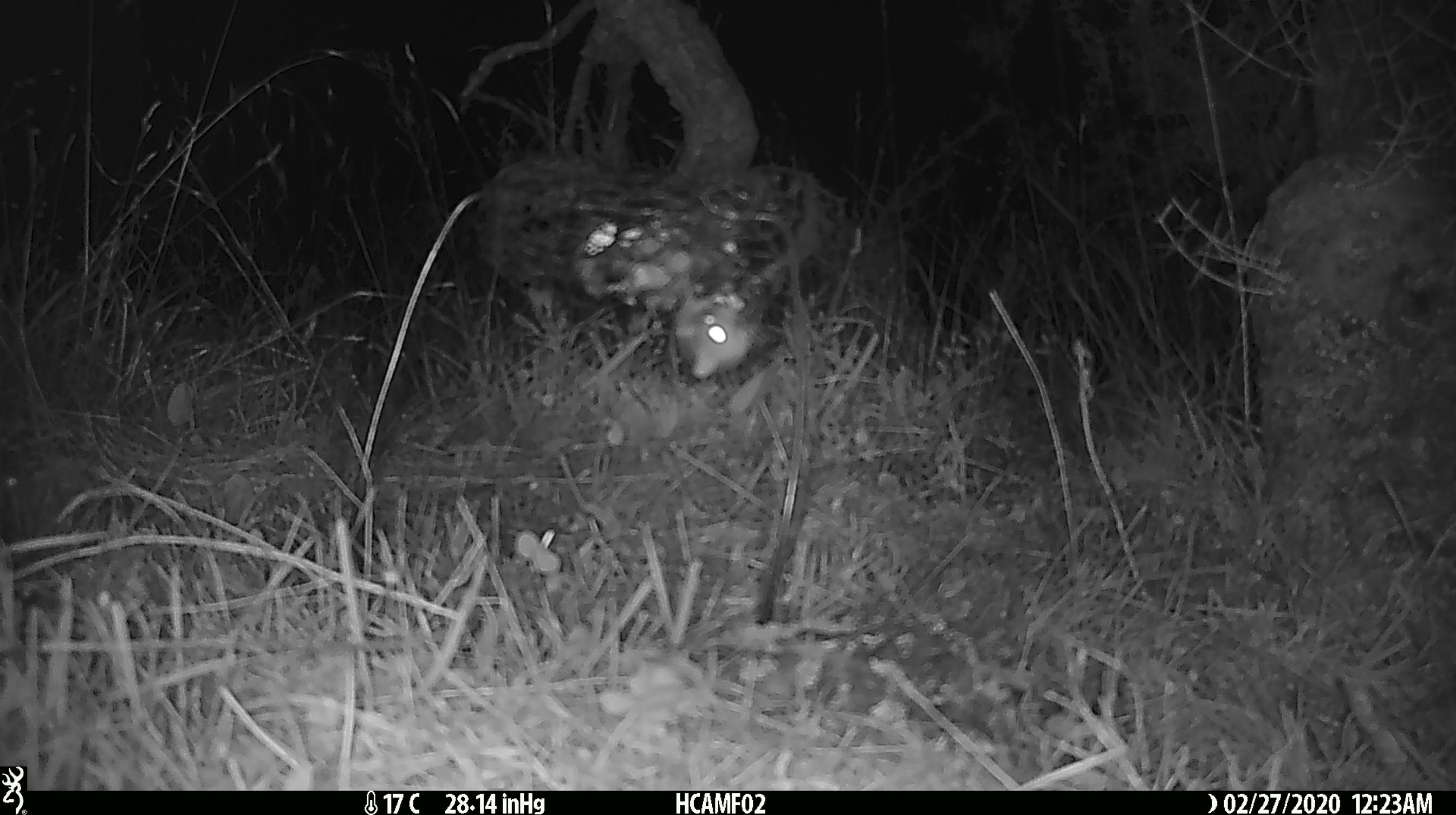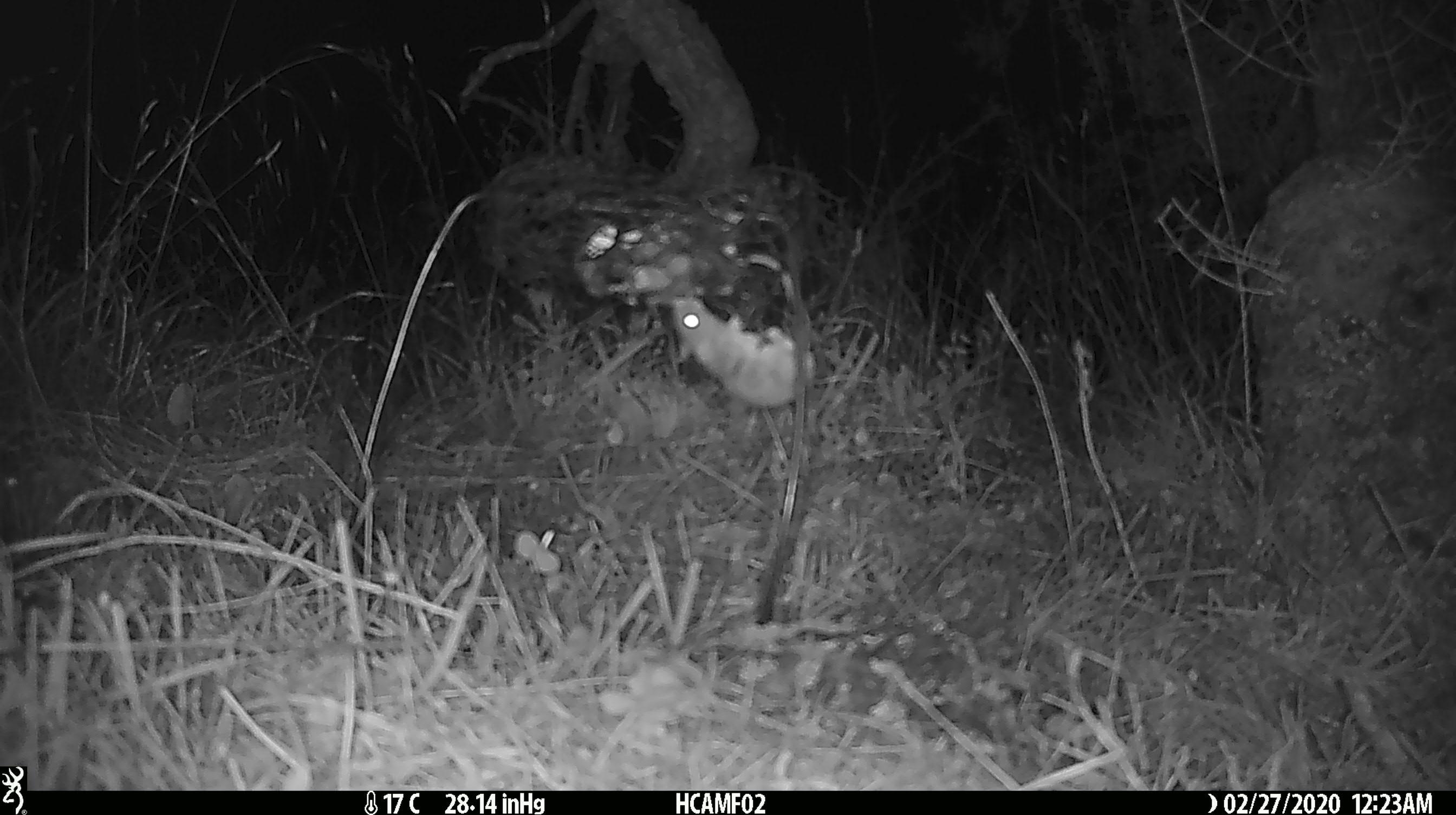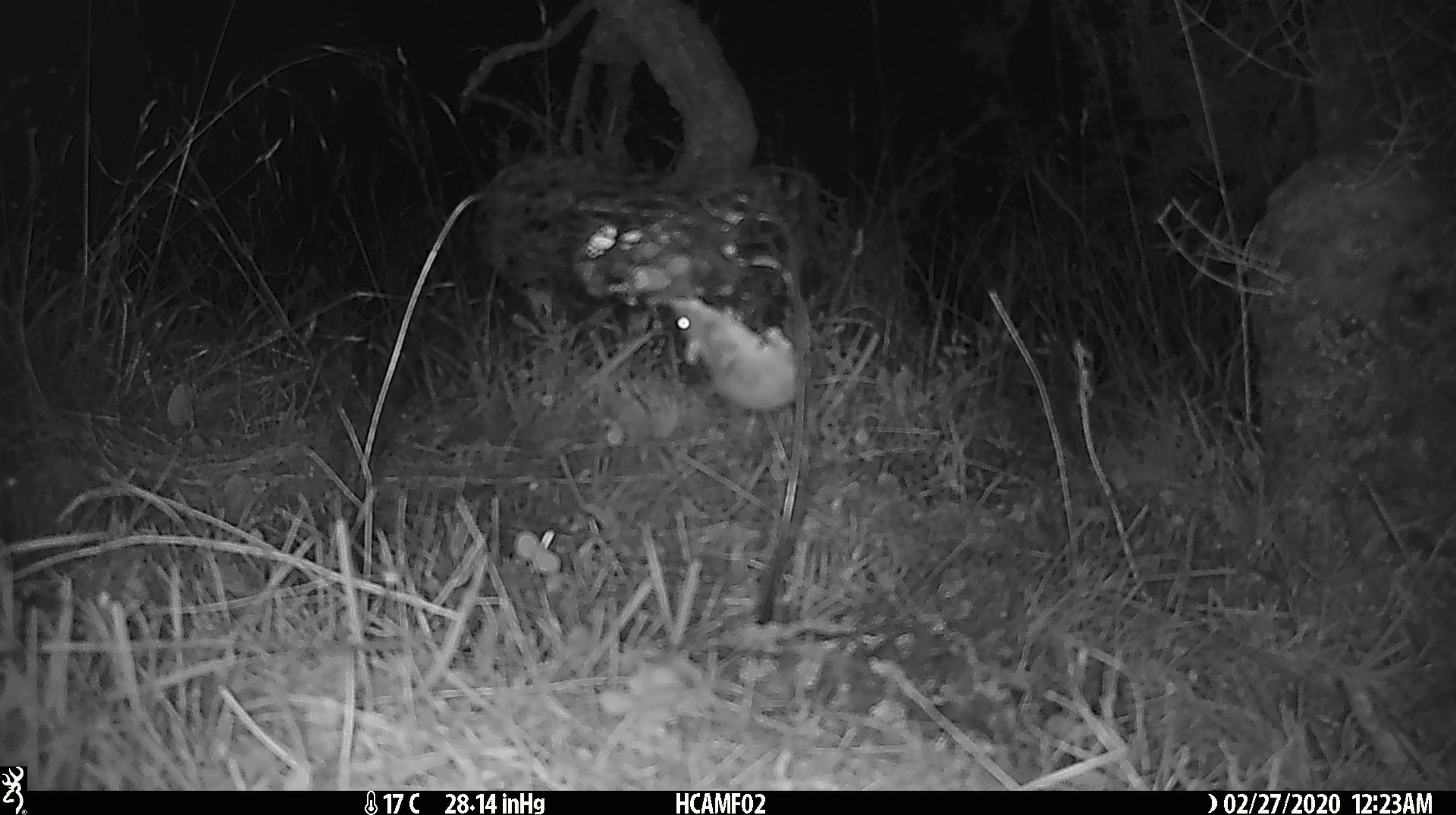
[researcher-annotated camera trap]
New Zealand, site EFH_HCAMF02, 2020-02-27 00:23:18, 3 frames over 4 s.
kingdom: Animalia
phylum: Chordata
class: Mammalia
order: Rodentia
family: Muridae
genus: Mus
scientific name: Mus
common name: mouse